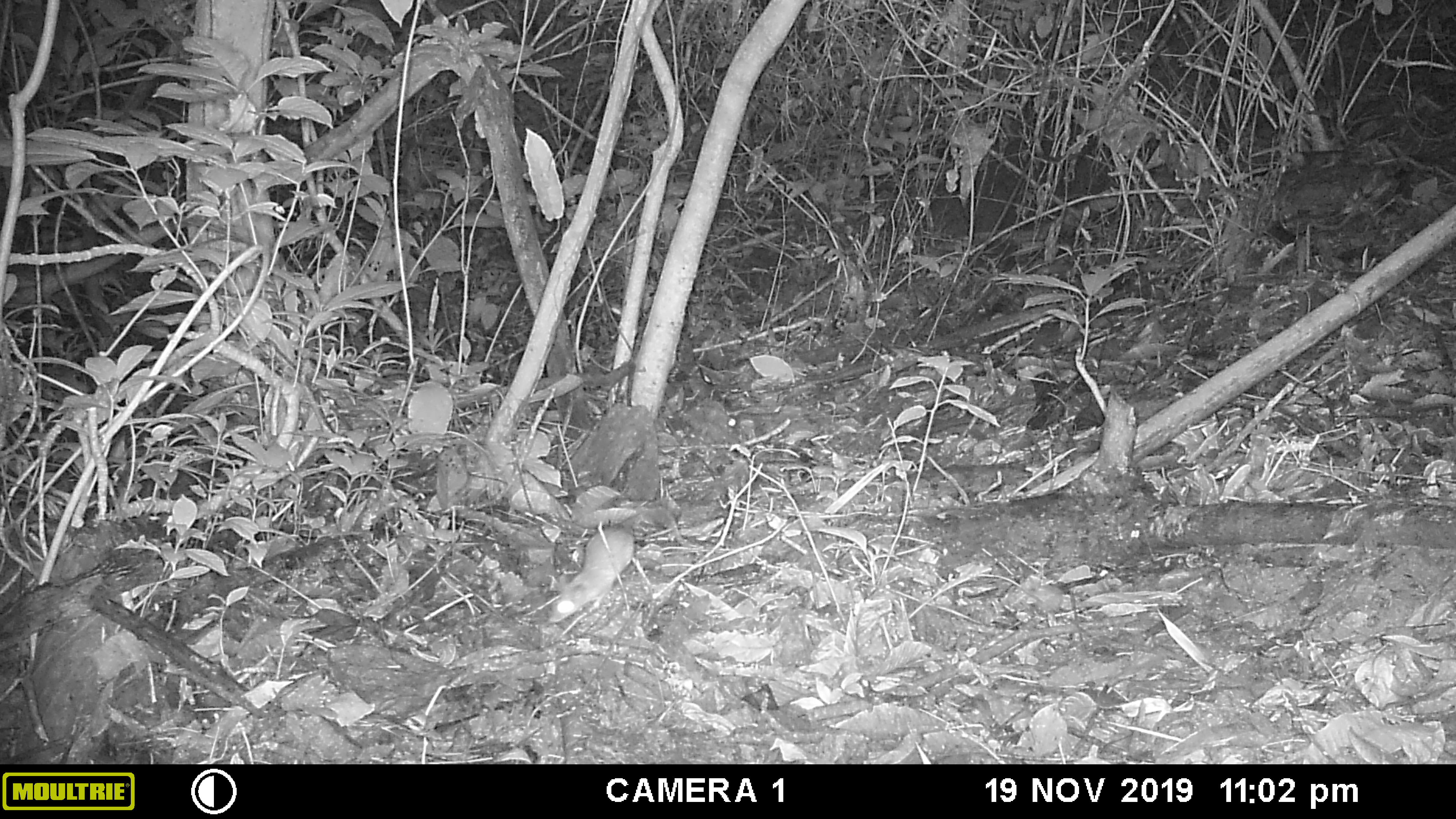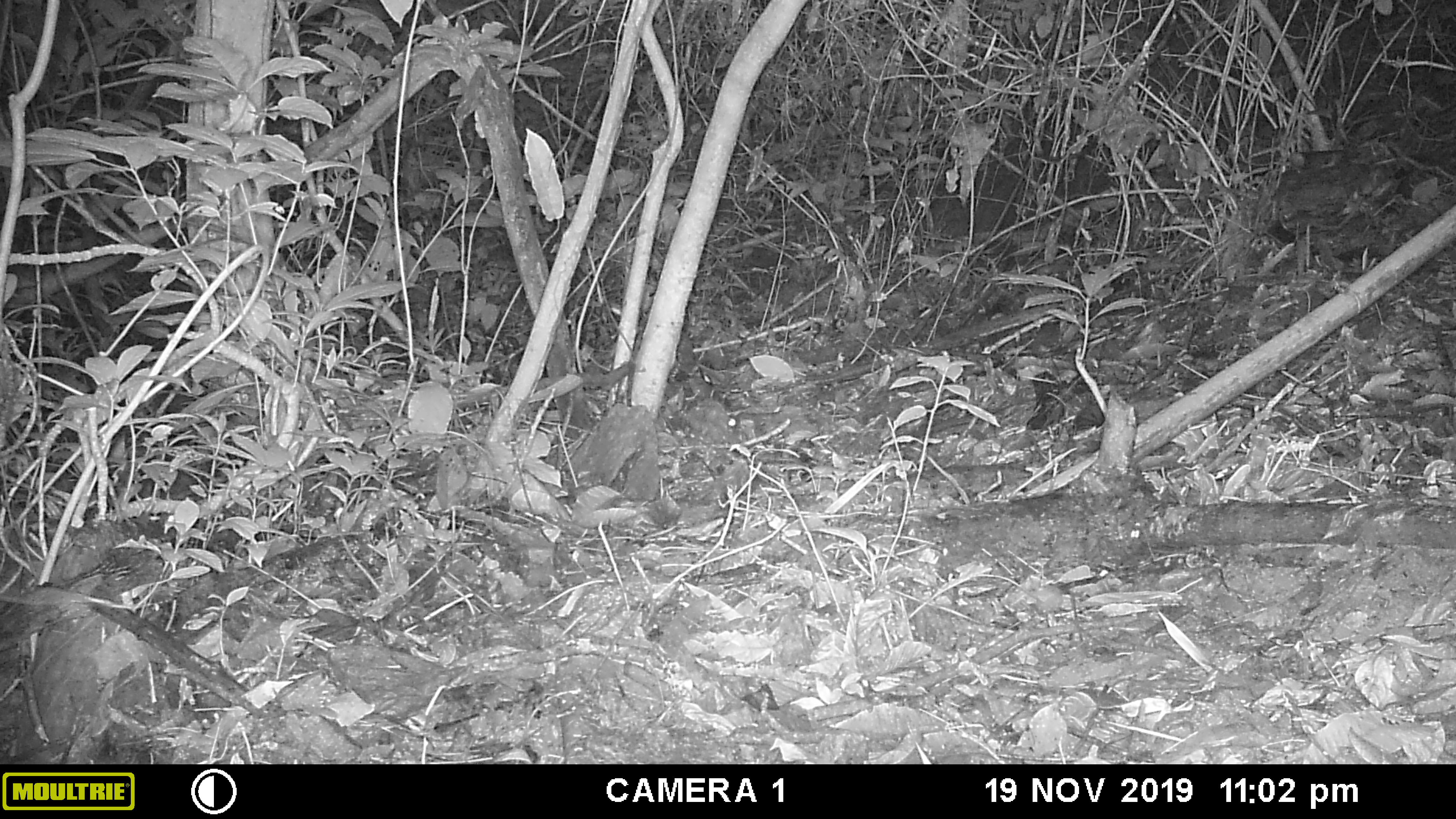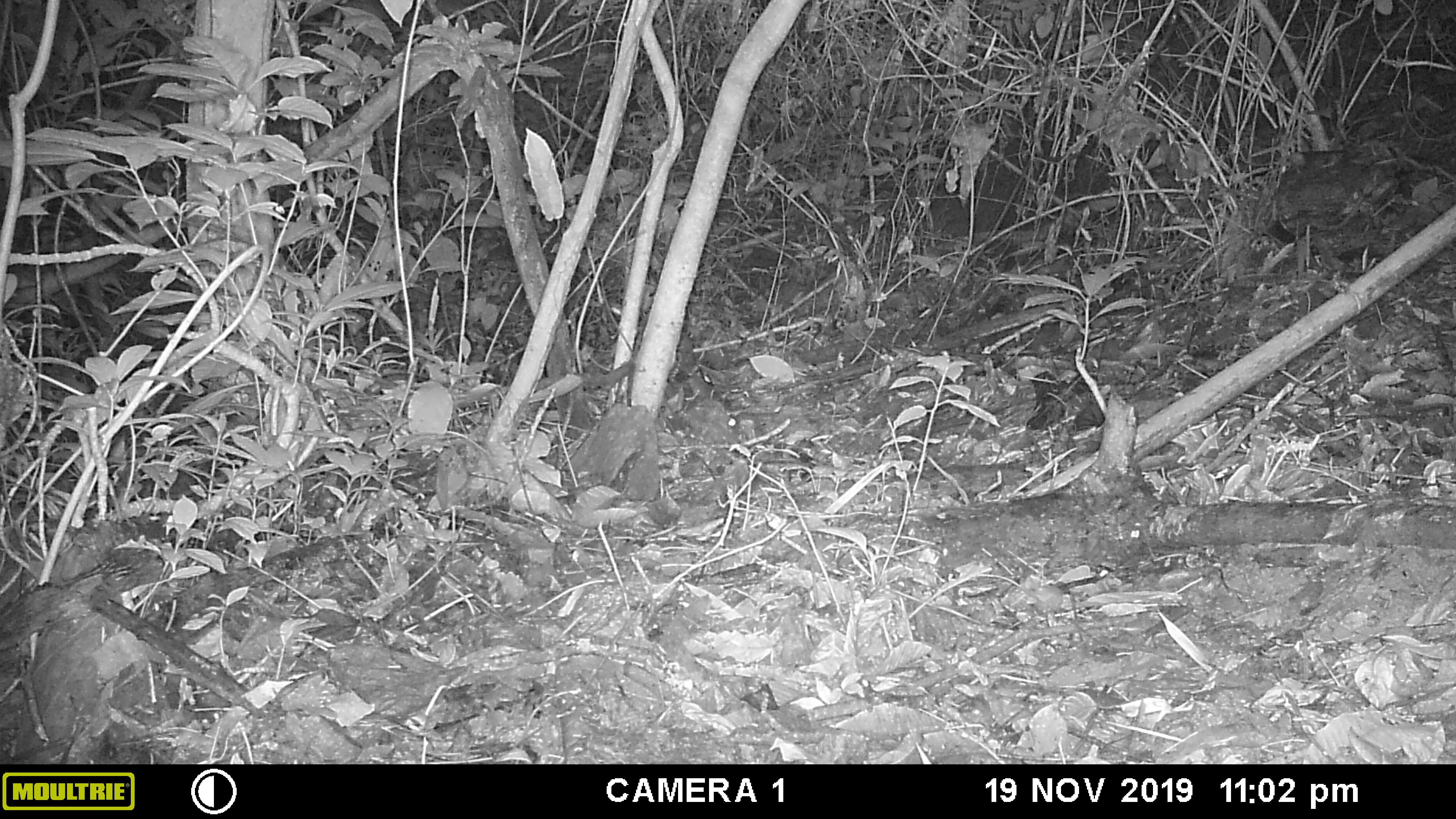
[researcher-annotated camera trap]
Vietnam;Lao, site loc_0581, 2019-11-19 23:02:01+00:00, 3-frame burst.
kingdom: Animalia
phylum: Chordata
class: Mammalia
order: Rodentia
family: Muridae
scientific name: Muridae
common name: old-world mice and rats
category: unidentified murid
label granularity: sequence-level